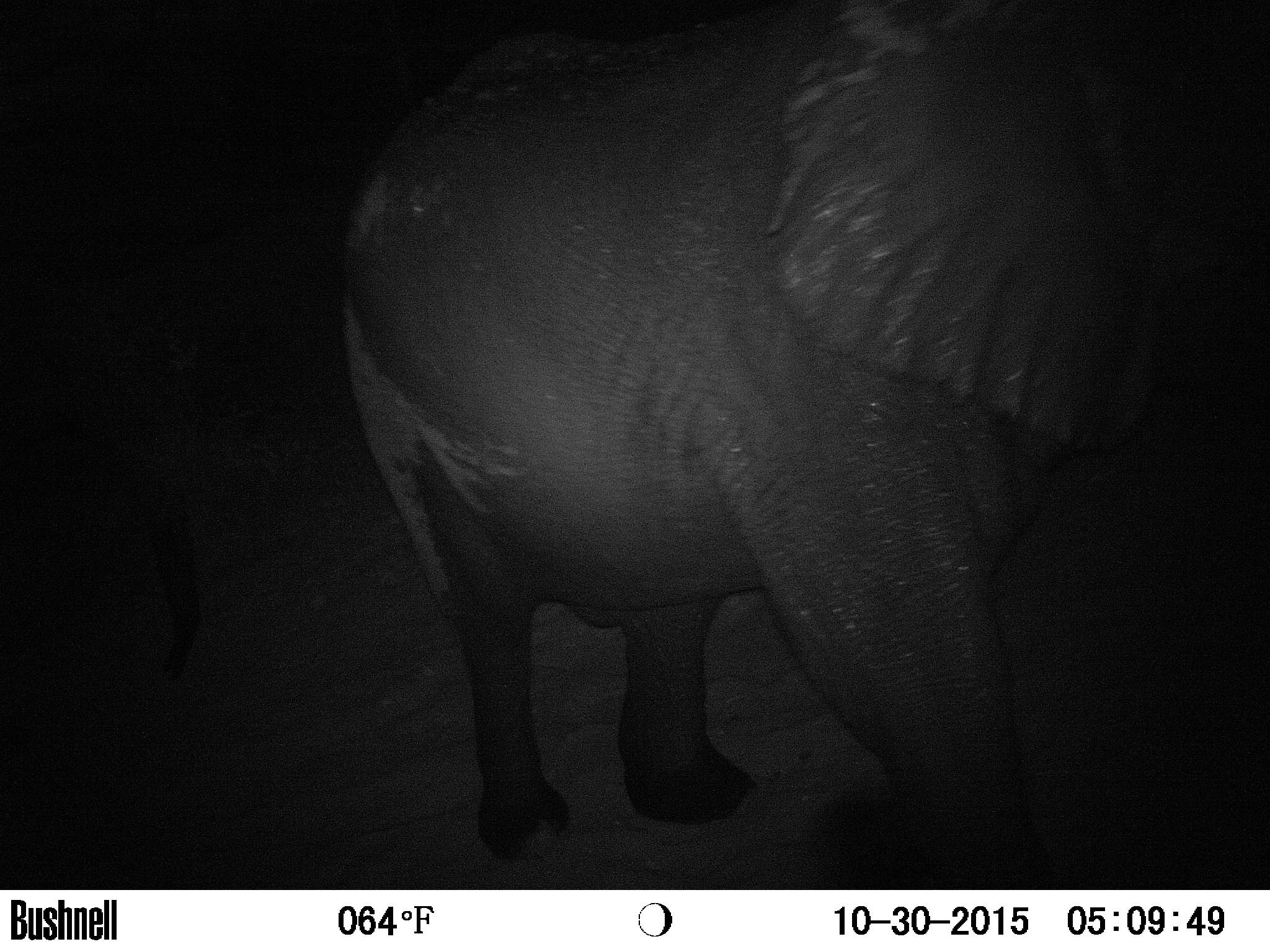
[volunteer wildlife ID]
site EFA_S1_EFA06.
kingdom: Animalia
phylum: Chordata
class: Mammalia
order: Proboscidea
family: Elephantidae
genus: Loxodonta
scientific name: Loxodonta africana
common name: african bush elephant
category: elephant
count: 1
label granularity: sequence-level